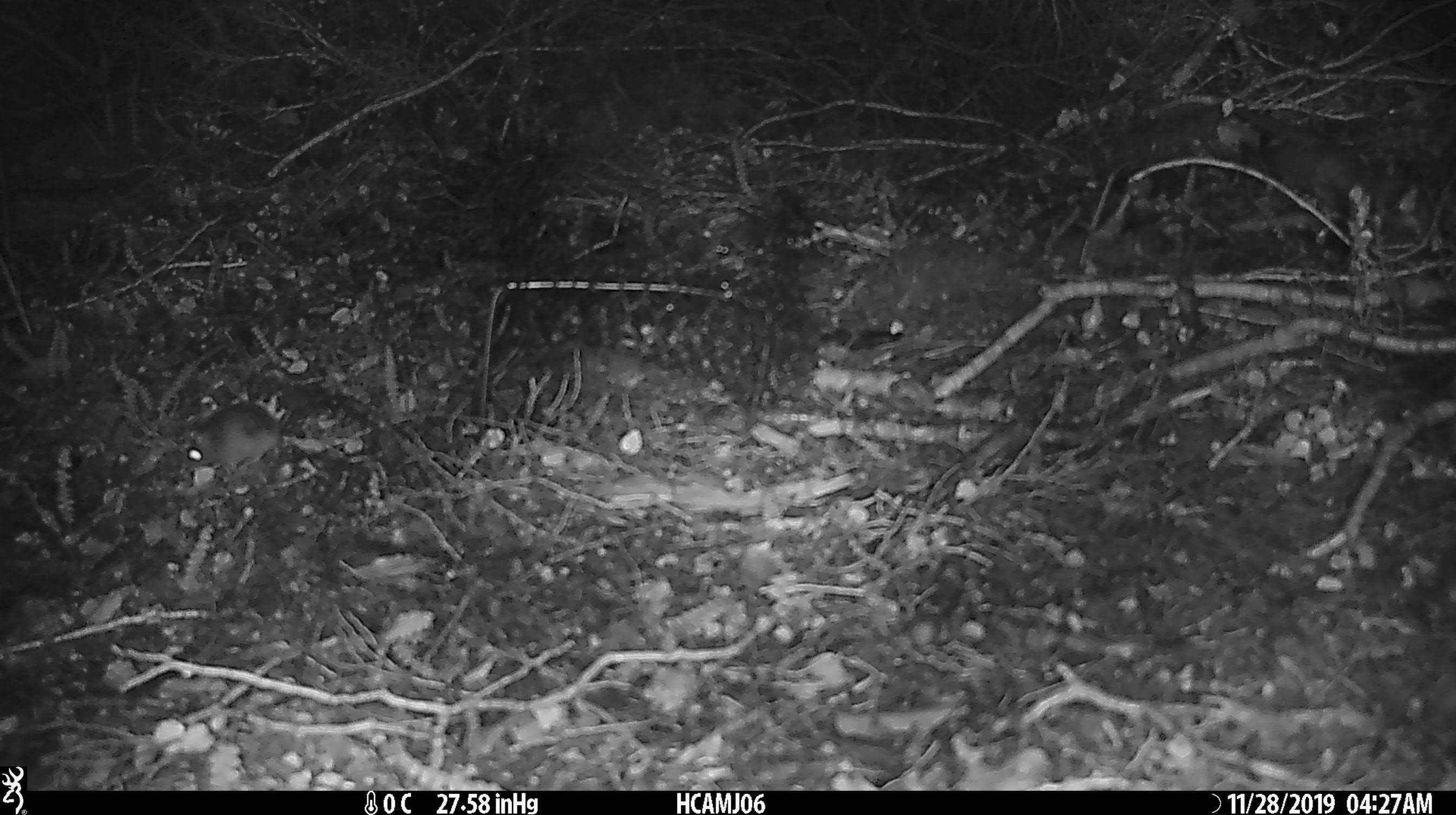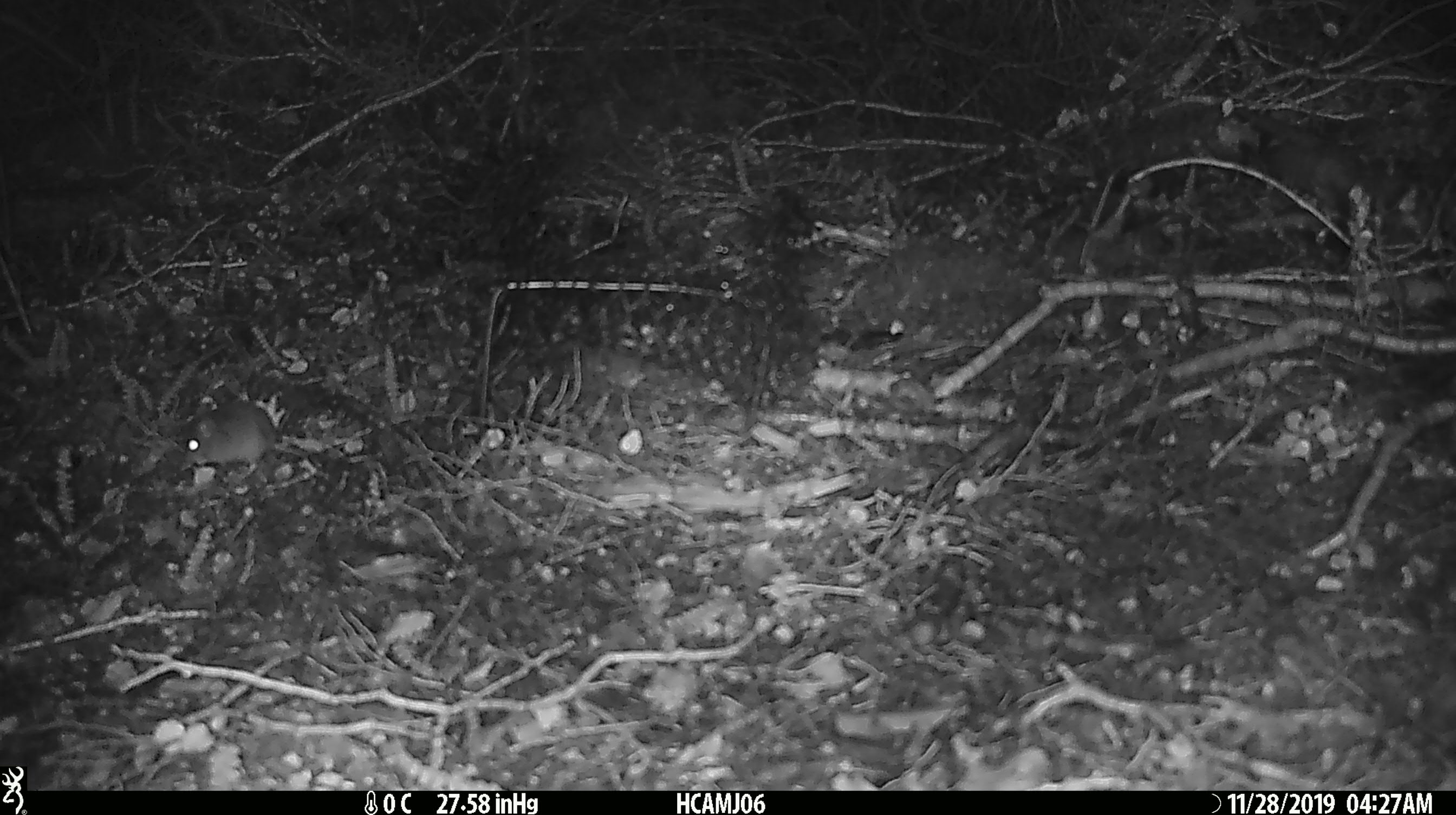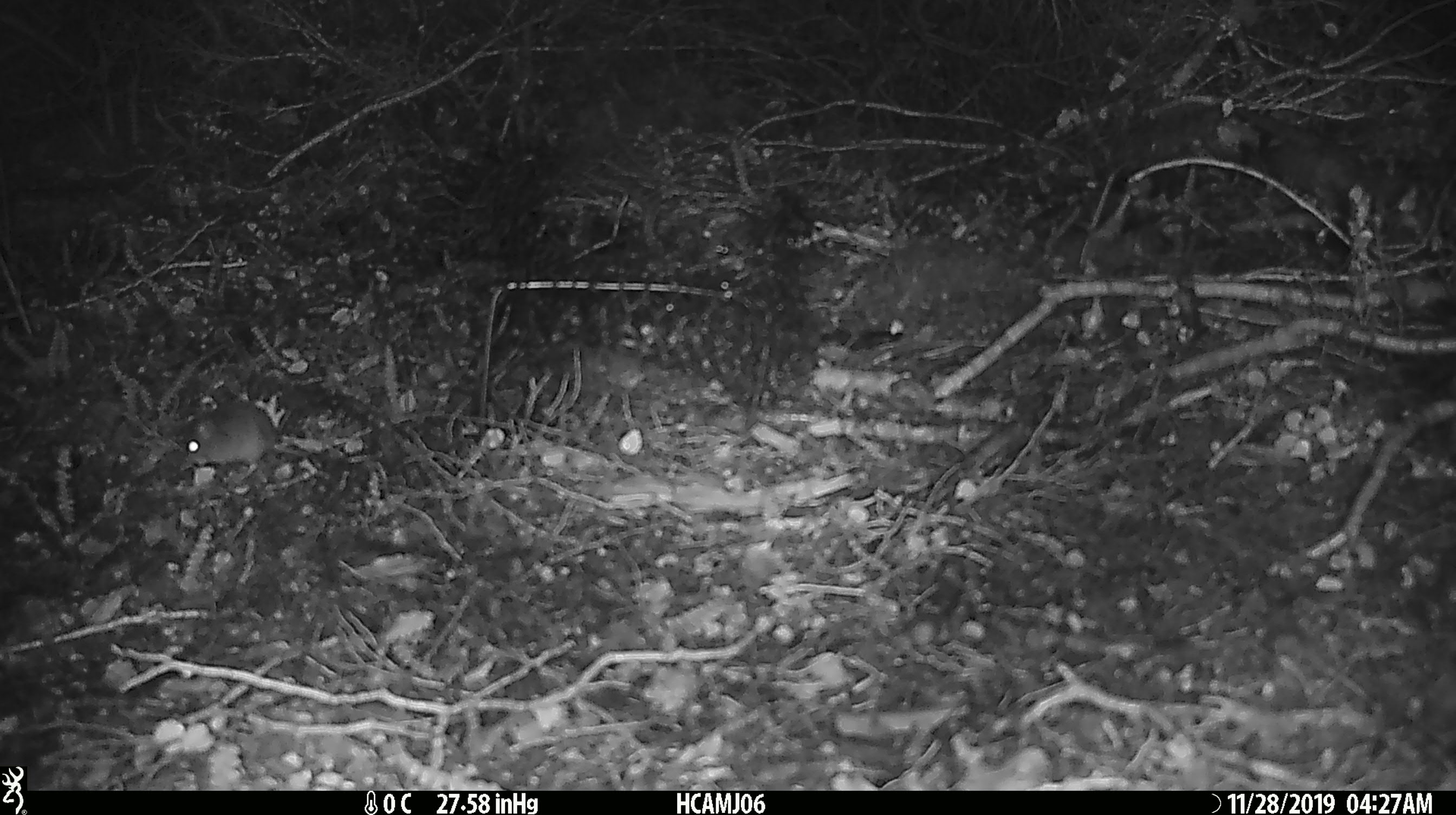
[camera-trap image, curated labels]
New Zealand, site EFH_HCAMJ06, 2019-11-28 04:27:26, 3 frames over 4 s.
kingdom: Animalia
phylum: Chordata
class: Mammalia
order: Rodentia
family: Muridae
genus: Mus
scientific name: Mus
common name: mouse